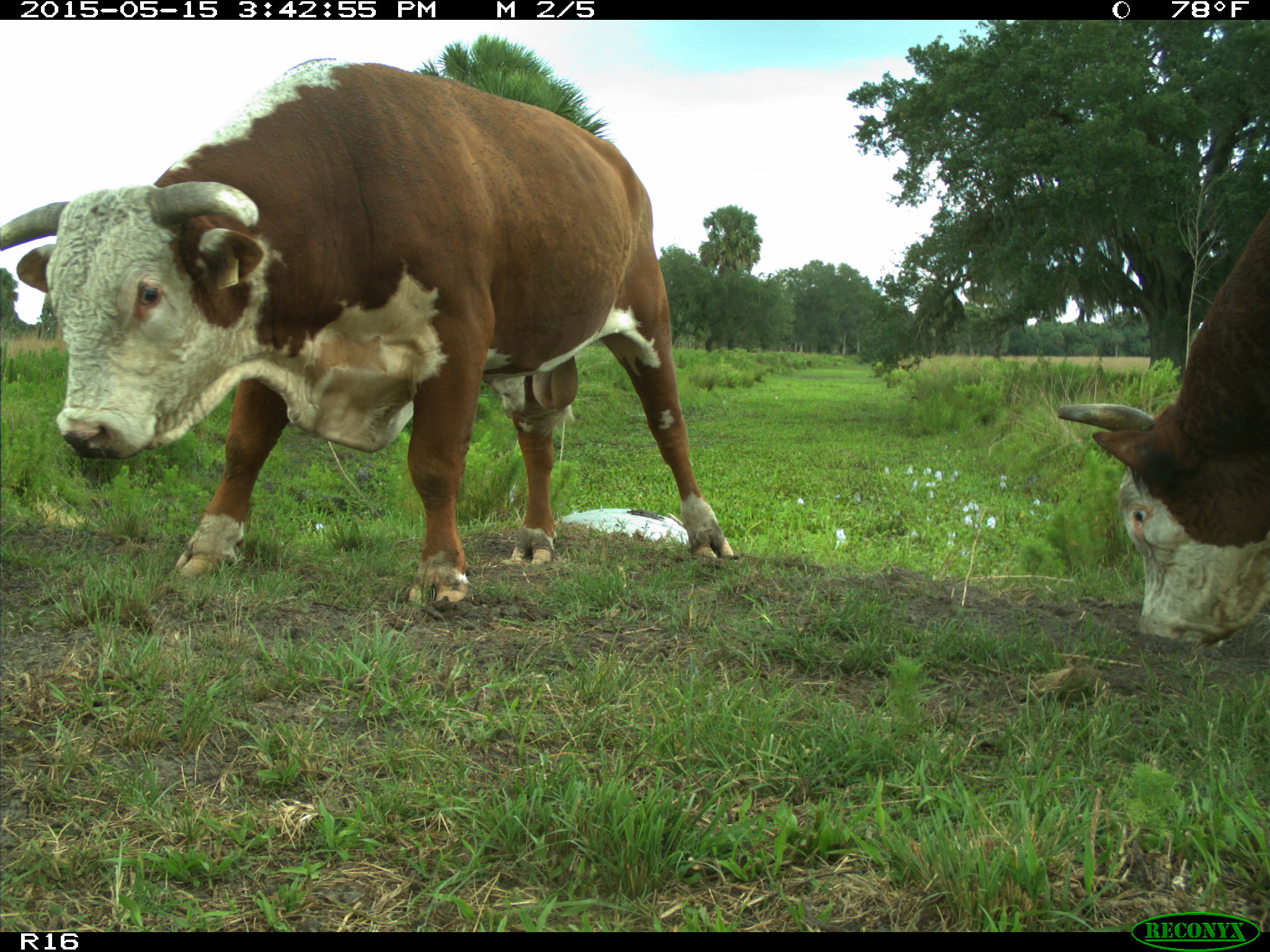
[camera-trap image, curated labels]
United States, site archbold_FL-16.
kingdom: Animalia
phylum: Chordata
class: Mammalia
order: Artiodactyla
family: Bovidae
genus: Bos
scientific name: Bos taurus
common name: domestic cow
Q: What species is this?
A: Bos taurus (domestic cow).